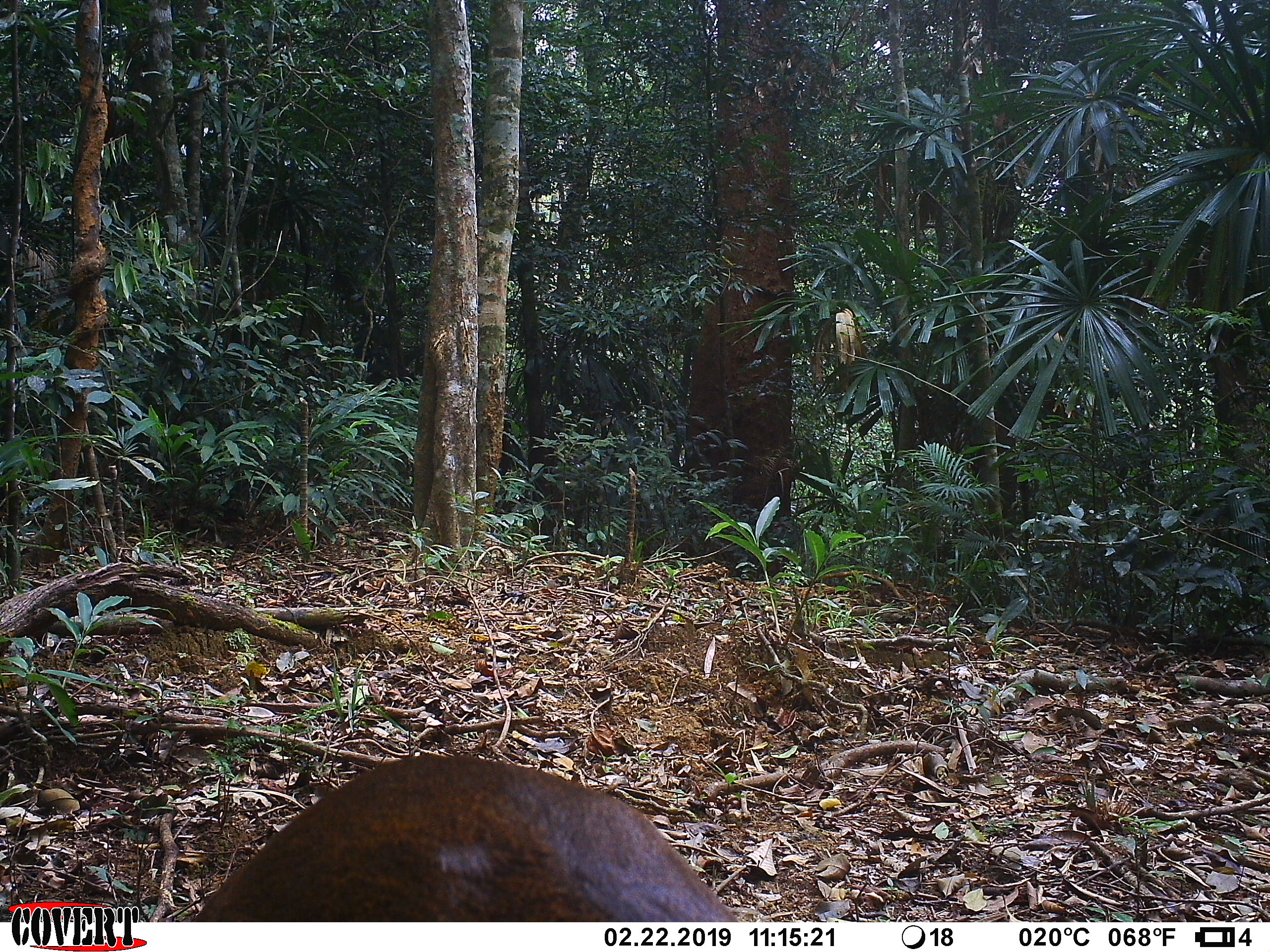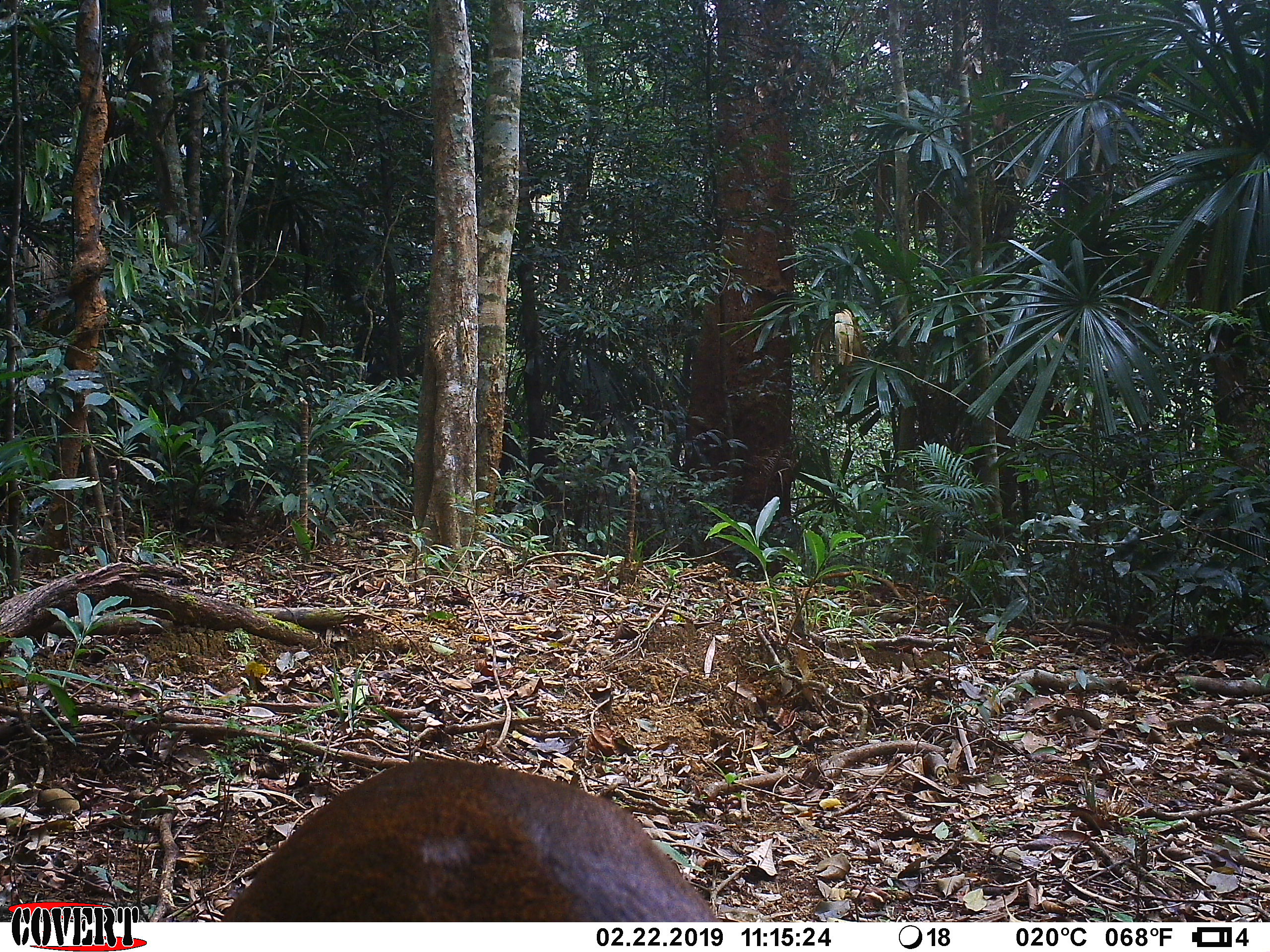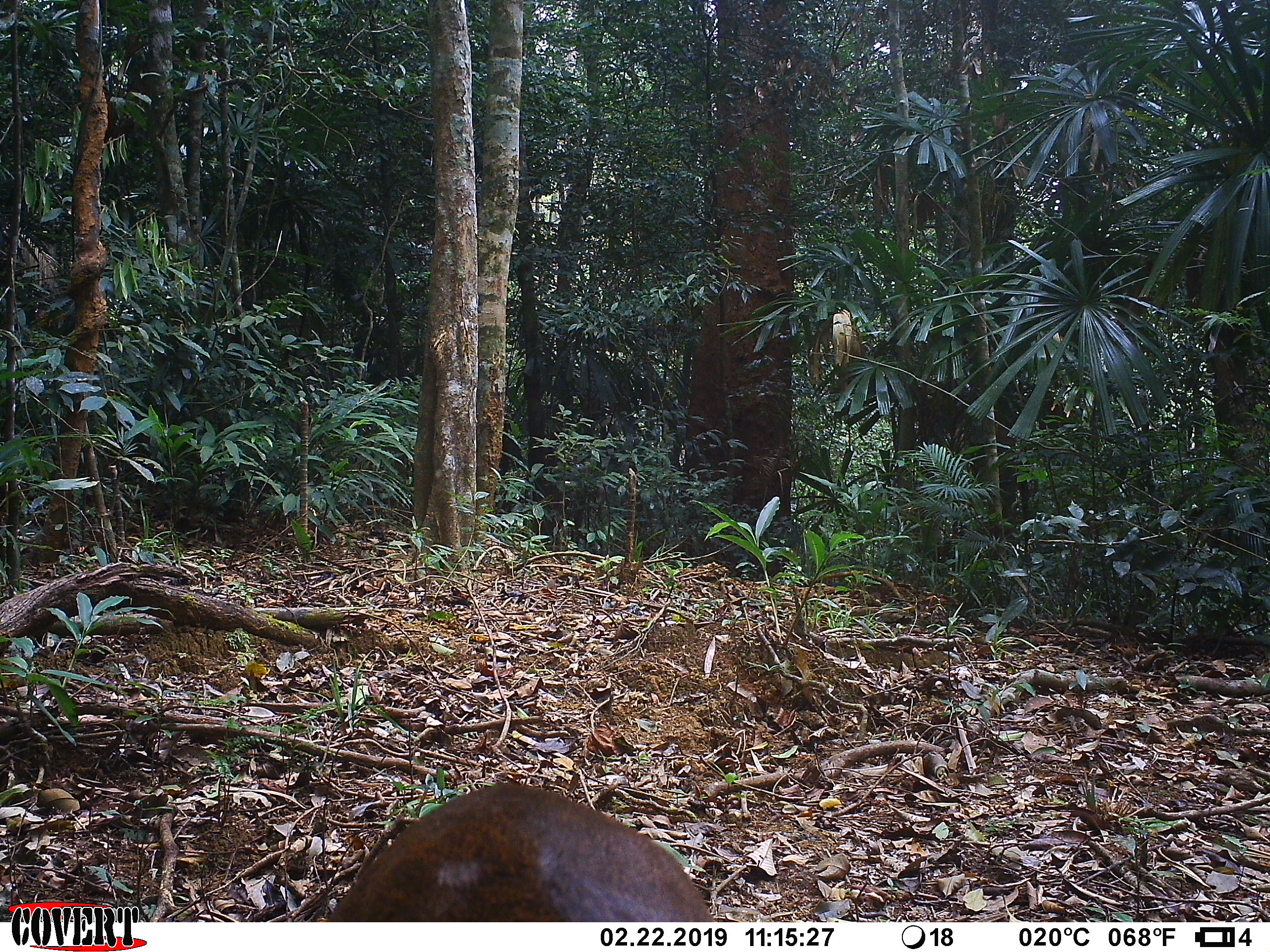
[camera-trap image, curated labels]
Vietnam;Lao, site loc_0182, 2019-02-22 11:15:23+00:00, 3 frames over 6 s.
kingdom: Animalia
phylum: Chordata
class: Mammalia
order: Artiodactyla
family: Cervidae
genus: Muntiacus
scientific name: Muntiacus vuquangensis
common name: large-antlered muntjac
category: large antlered muntjac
Large antlered muntjac (large-antlered muntjac) (Muntiacus vuquangensis). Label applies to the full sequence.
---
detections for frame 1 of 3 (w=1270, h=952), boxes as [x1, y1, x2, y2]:
large antlered muntjac: [190, 756, 738, 922]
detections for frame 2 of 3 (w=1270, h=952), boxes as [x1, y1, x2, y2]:
large antlered muntjac: [218, 754, 722, 921]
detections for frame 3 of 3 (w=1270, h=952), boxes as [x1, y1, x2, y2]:
large antlered muntjac: [326, 781, 715, 921]